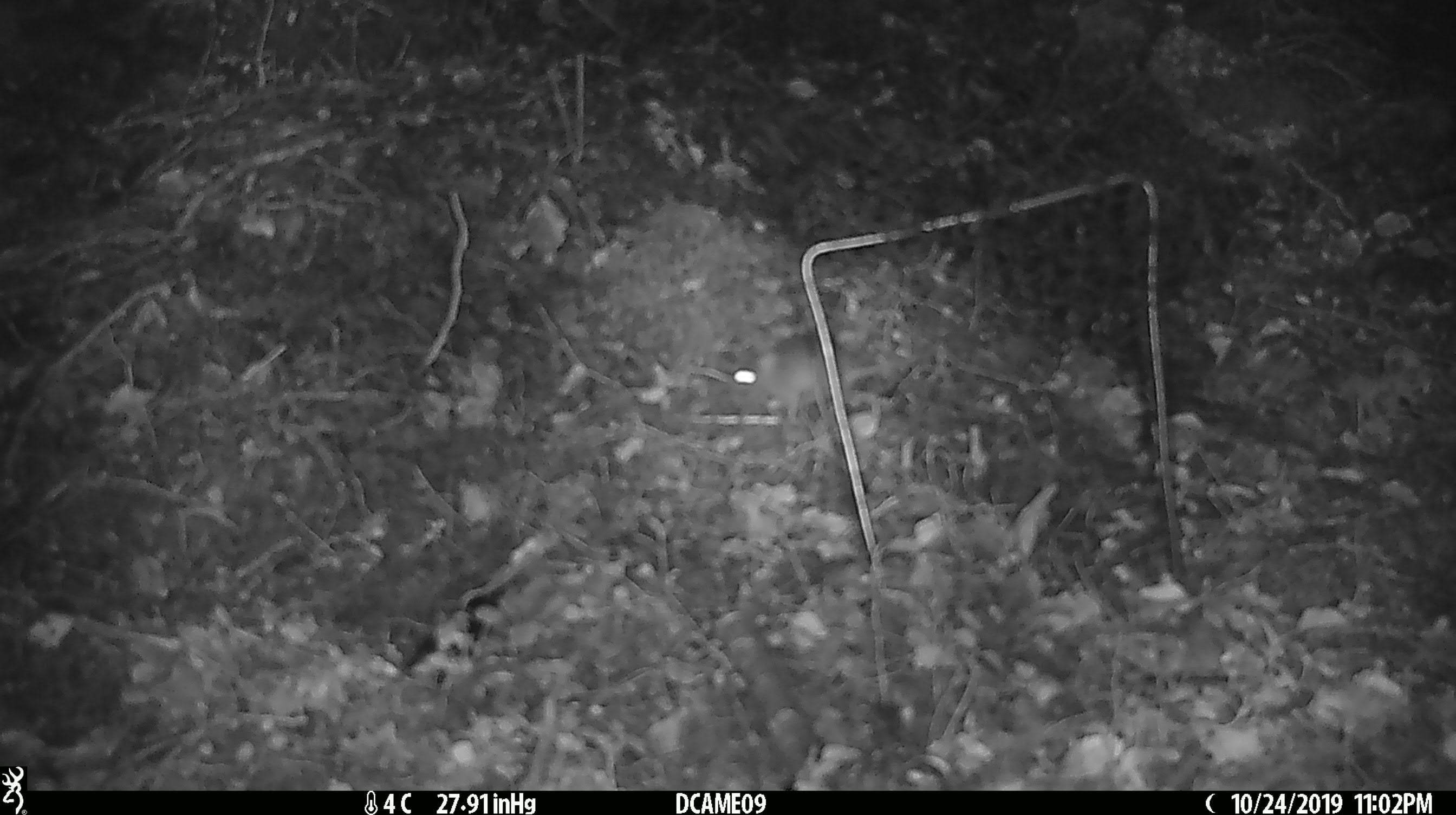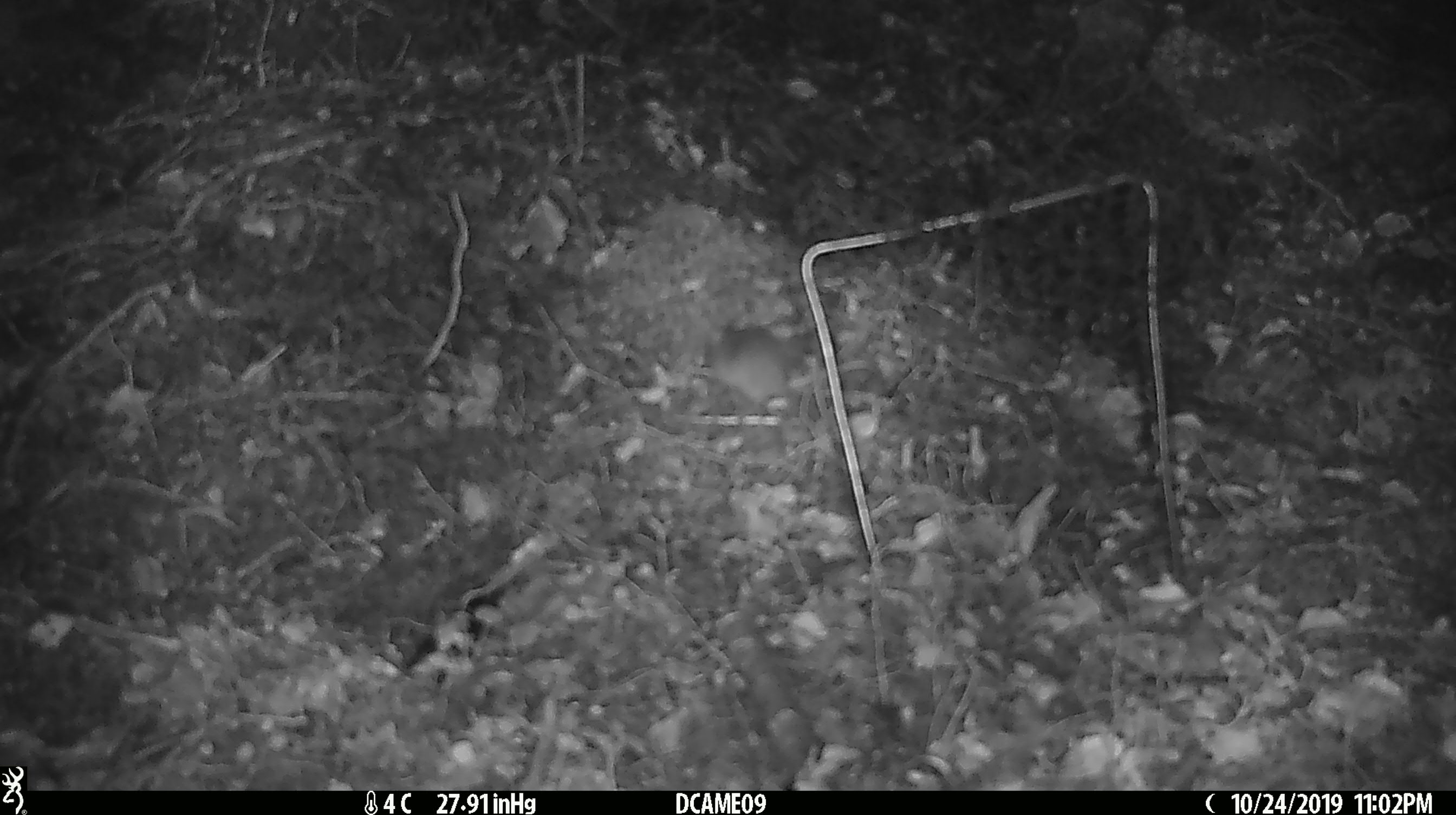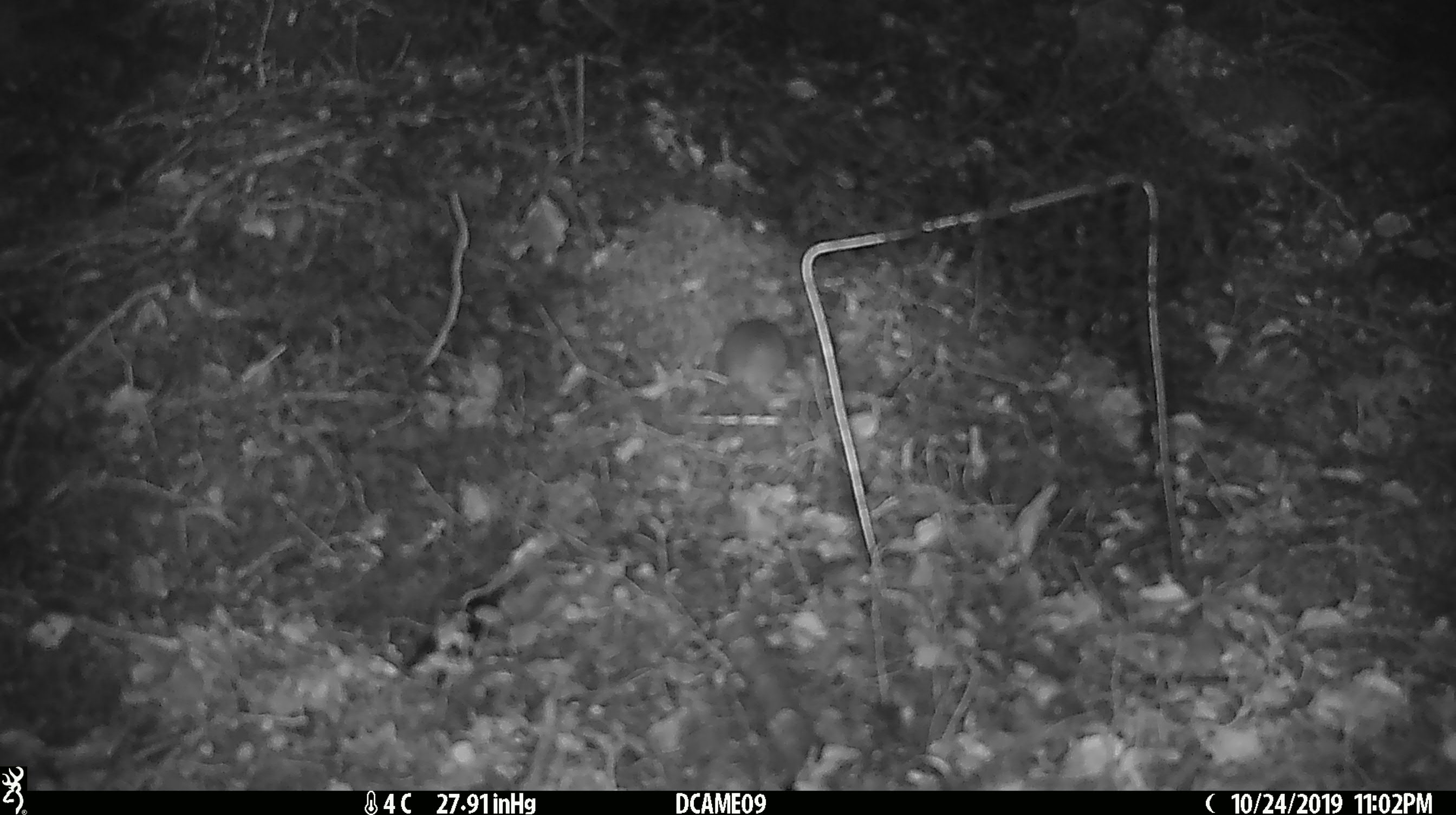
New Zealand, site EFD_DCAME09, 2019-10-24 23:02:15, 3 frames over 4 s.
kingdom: Animalia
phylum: Chordata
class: Mammalia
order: Rodentia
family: Muridae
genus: Mus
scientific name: Mus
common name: mouse